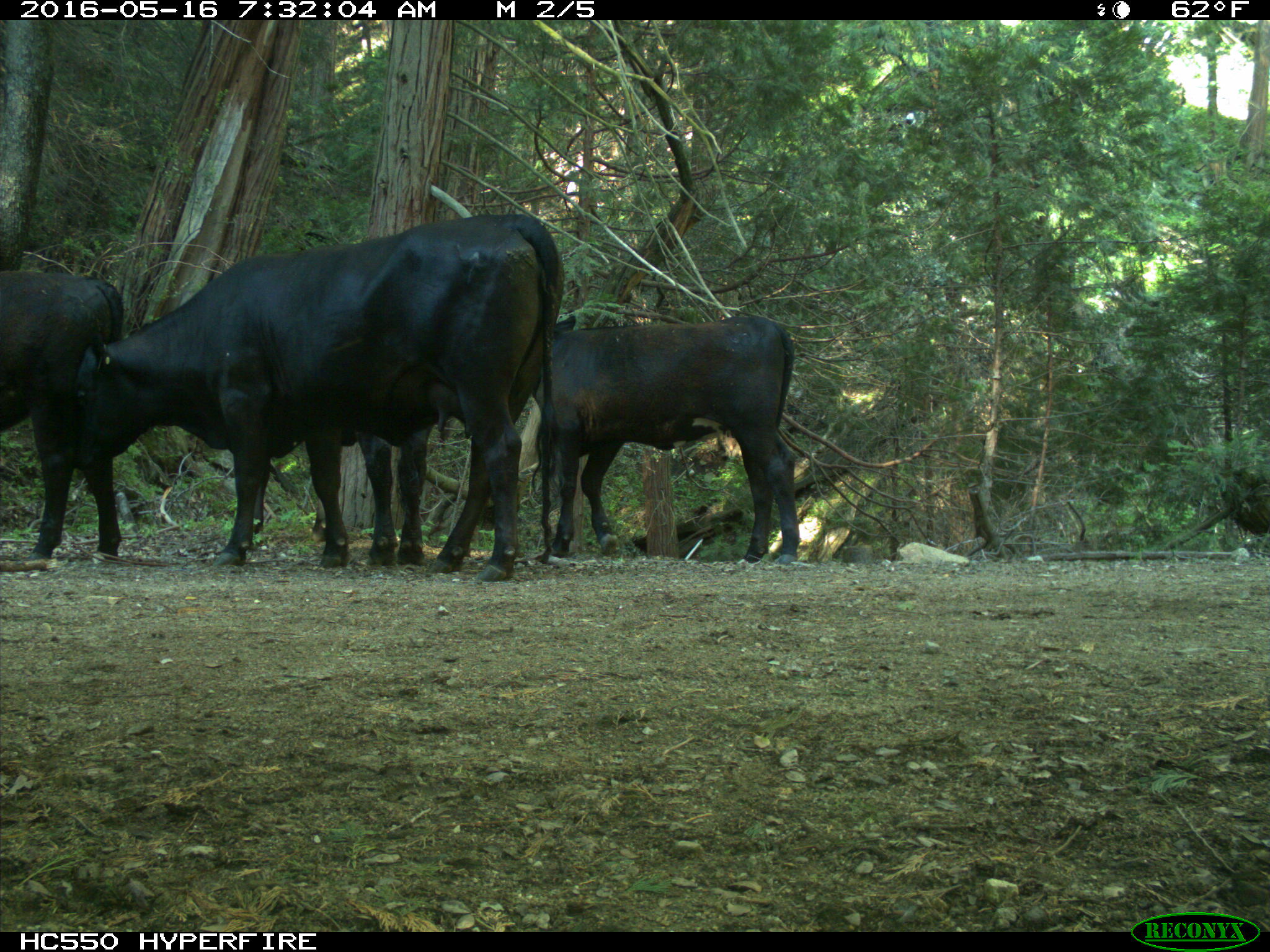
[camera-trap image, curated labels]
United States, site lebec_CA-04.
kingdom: Animalia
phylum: Chordata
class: Mammalia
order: Artiodactyla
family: Bovidae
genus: Bos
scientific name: Bos taurus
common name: domestic cow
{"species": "Bos taurus (domestic cow)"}